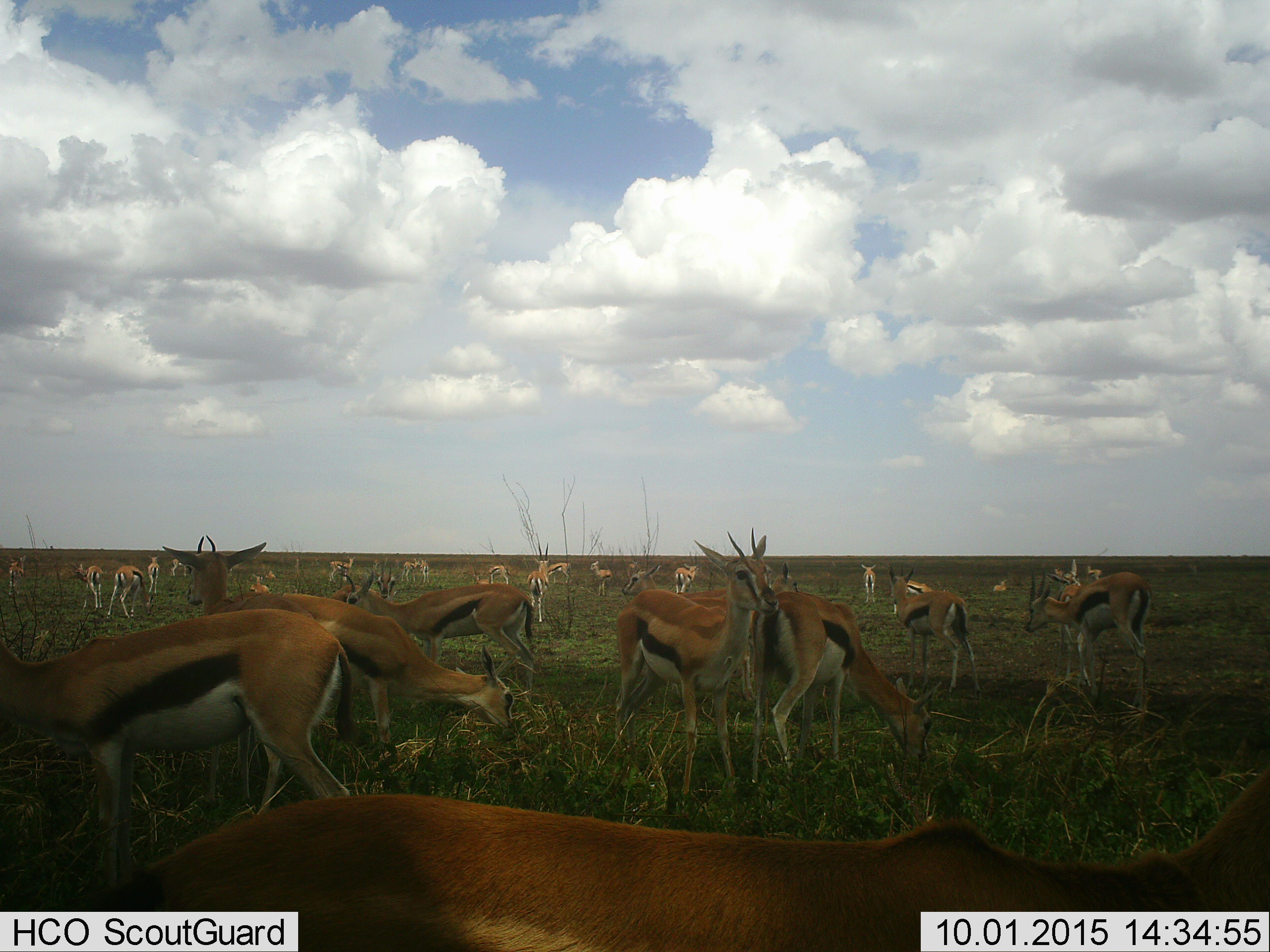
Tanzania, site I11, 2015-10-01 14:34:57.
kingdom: Animalia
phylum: Chordata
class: Mammalia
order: Artiodactyla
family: Bovidae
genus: Eudorcas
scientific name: Eudorcas thomsonii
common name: thomson's gazelle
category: gazellethomsons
Gazellethomsons (thomson's gazelle) (Eudorcas thomsonii), count 11-50. Behavior (volunteer vote fractions): standing 100%, resting 50%, moving 30%, interacting 20%. Young present (vote fraction): 10%. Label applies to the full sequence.